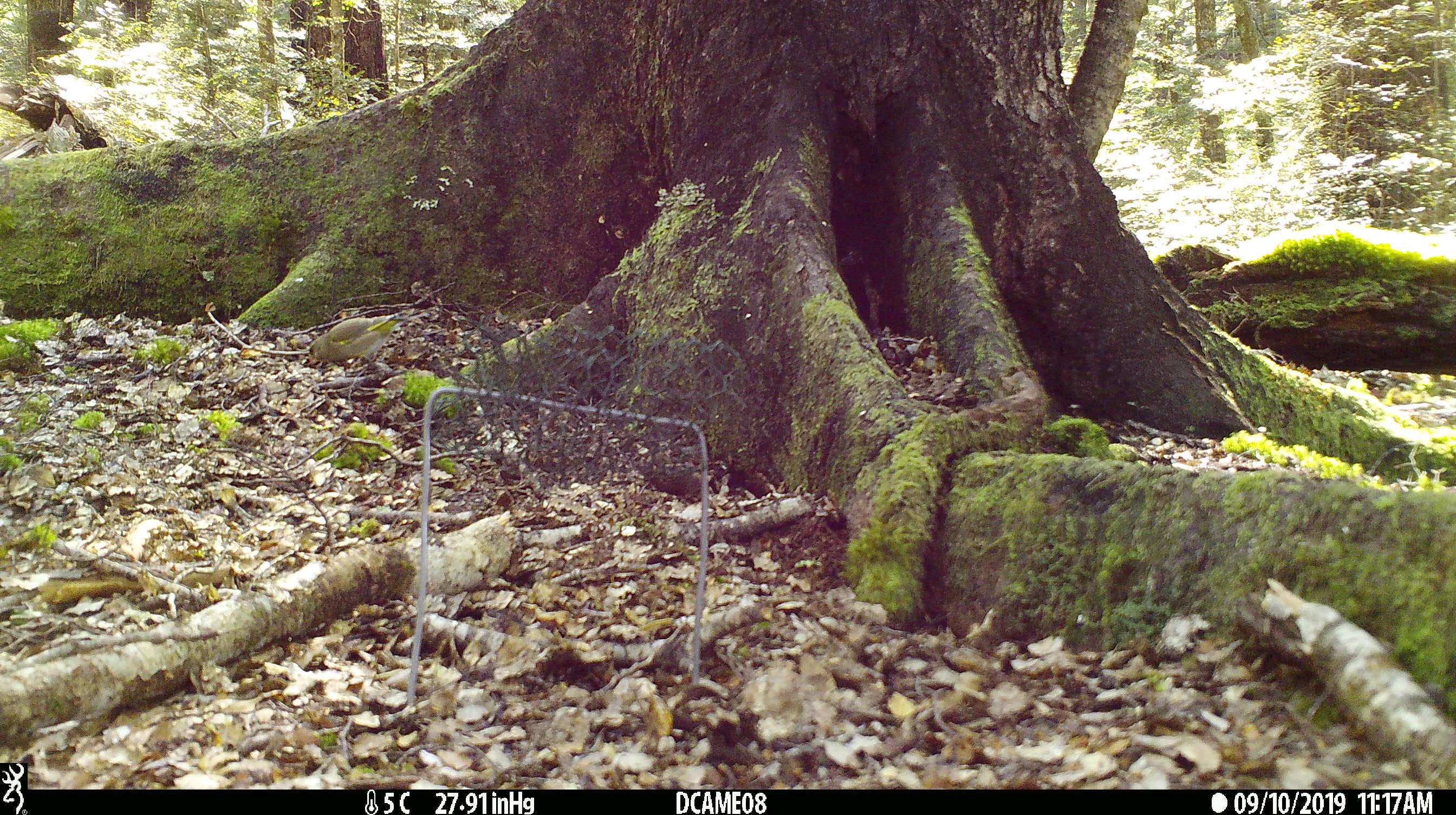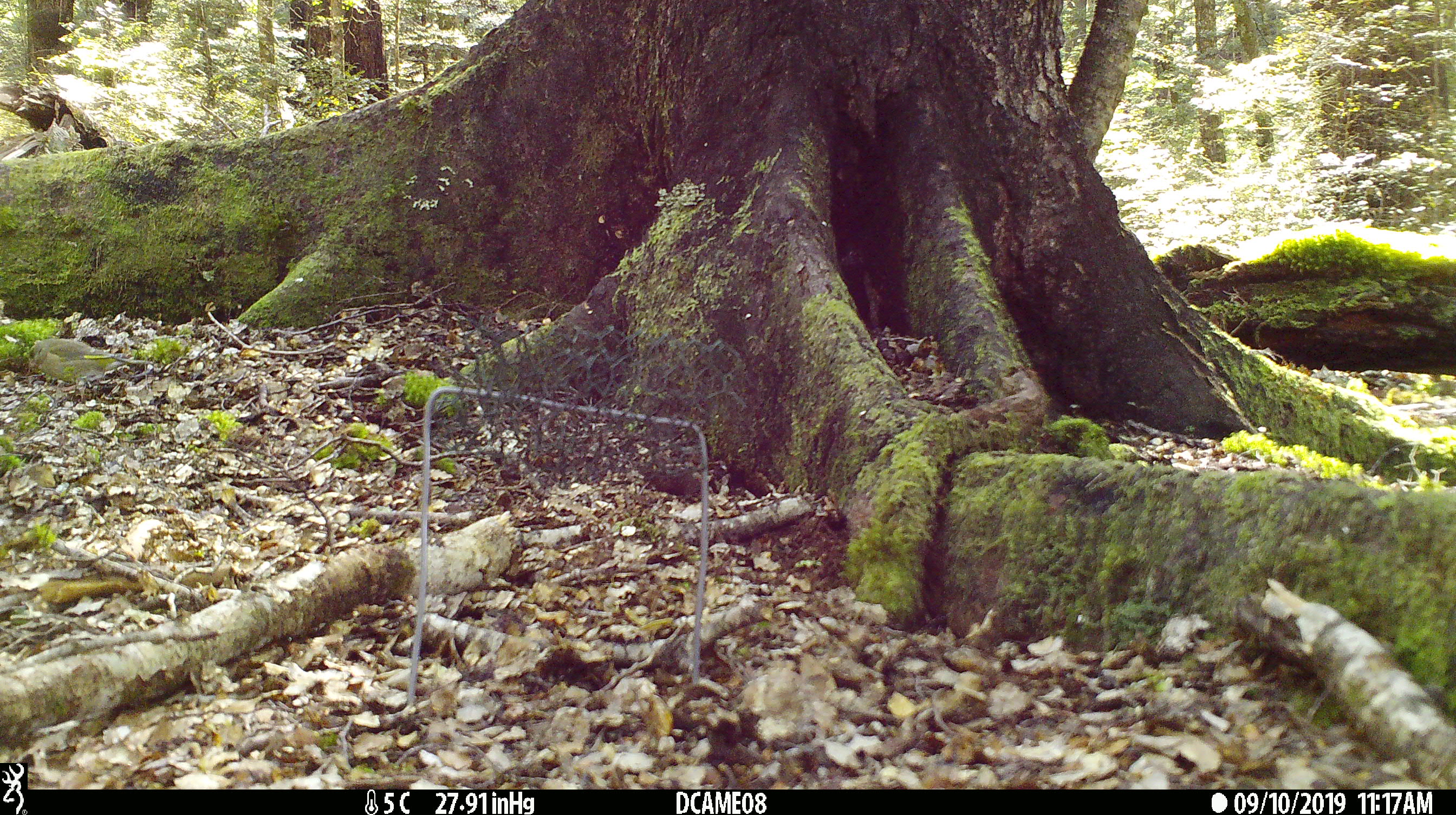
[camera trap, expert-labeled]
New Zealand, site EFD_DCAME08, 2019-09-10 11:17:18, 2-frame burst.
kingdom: Animalia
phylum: Chordata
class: Aves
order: Passeriformes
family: Fringillidae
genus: Chloris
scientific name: Chloris chloris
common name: greenfinch